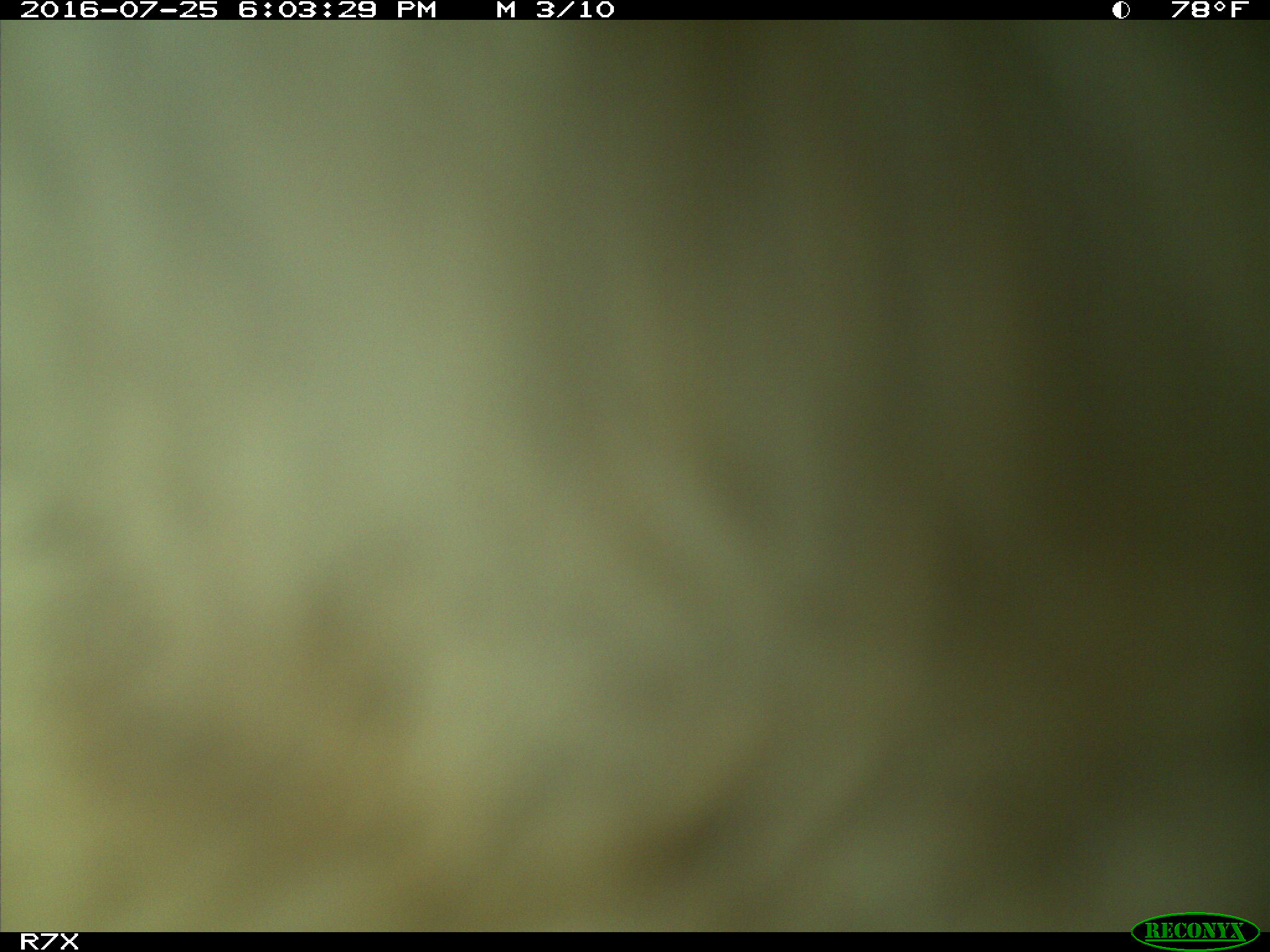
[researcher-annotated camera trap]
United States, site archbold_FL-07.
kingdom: Animalia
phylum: Chordata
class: Mammalia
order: Artiodactyla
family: Bovidae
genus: Bos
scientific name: Bos taurus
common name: domestic cow